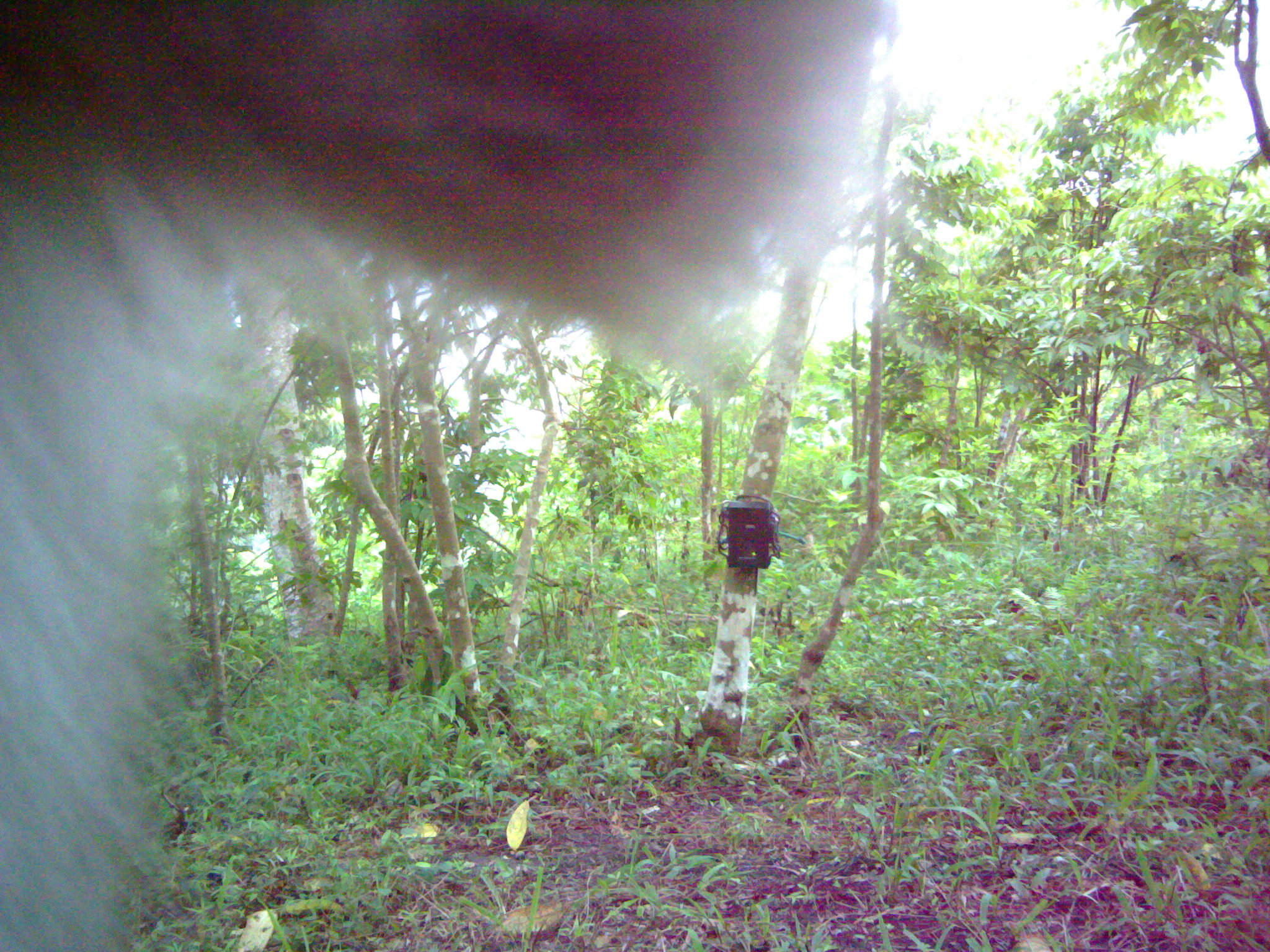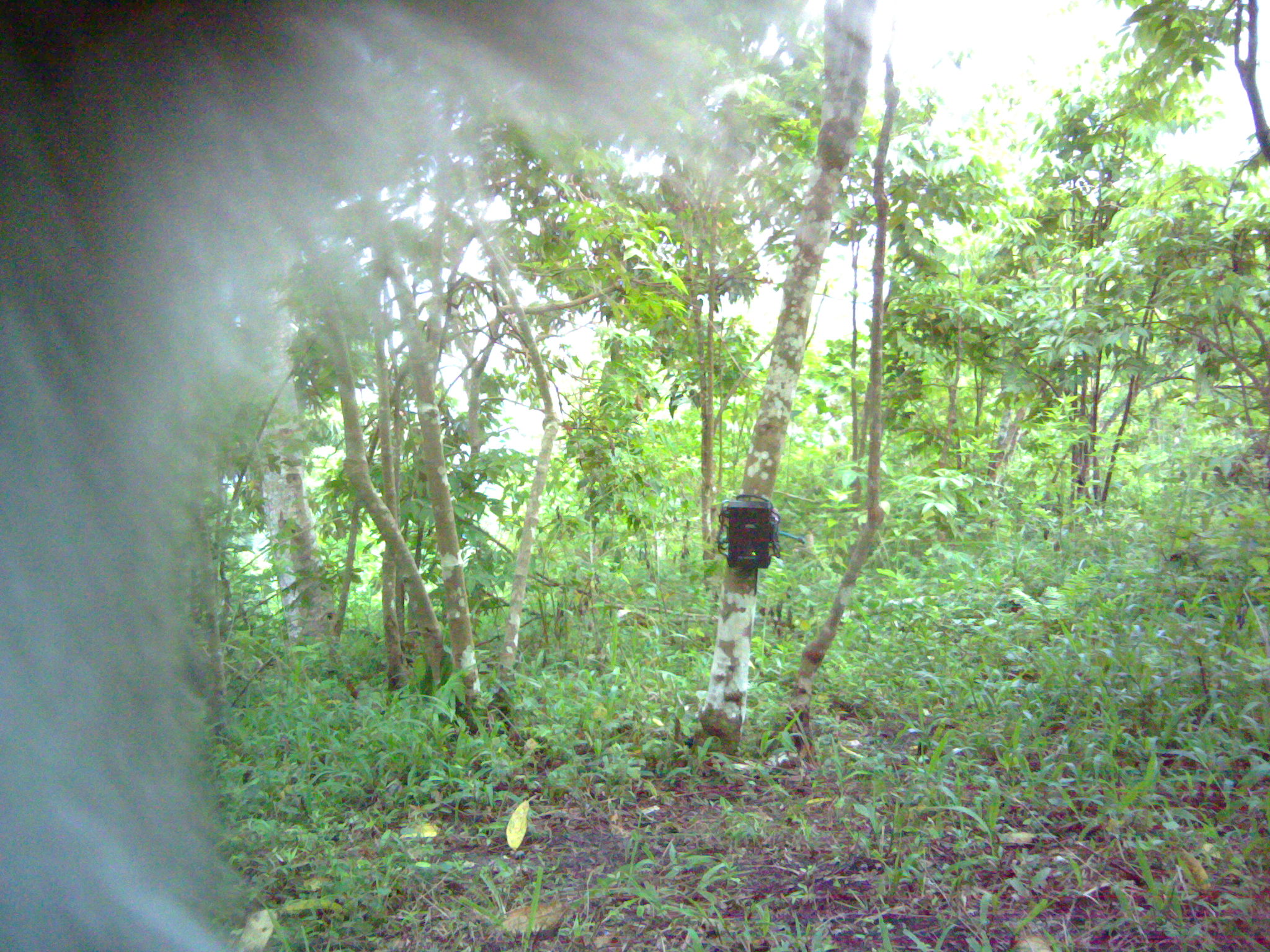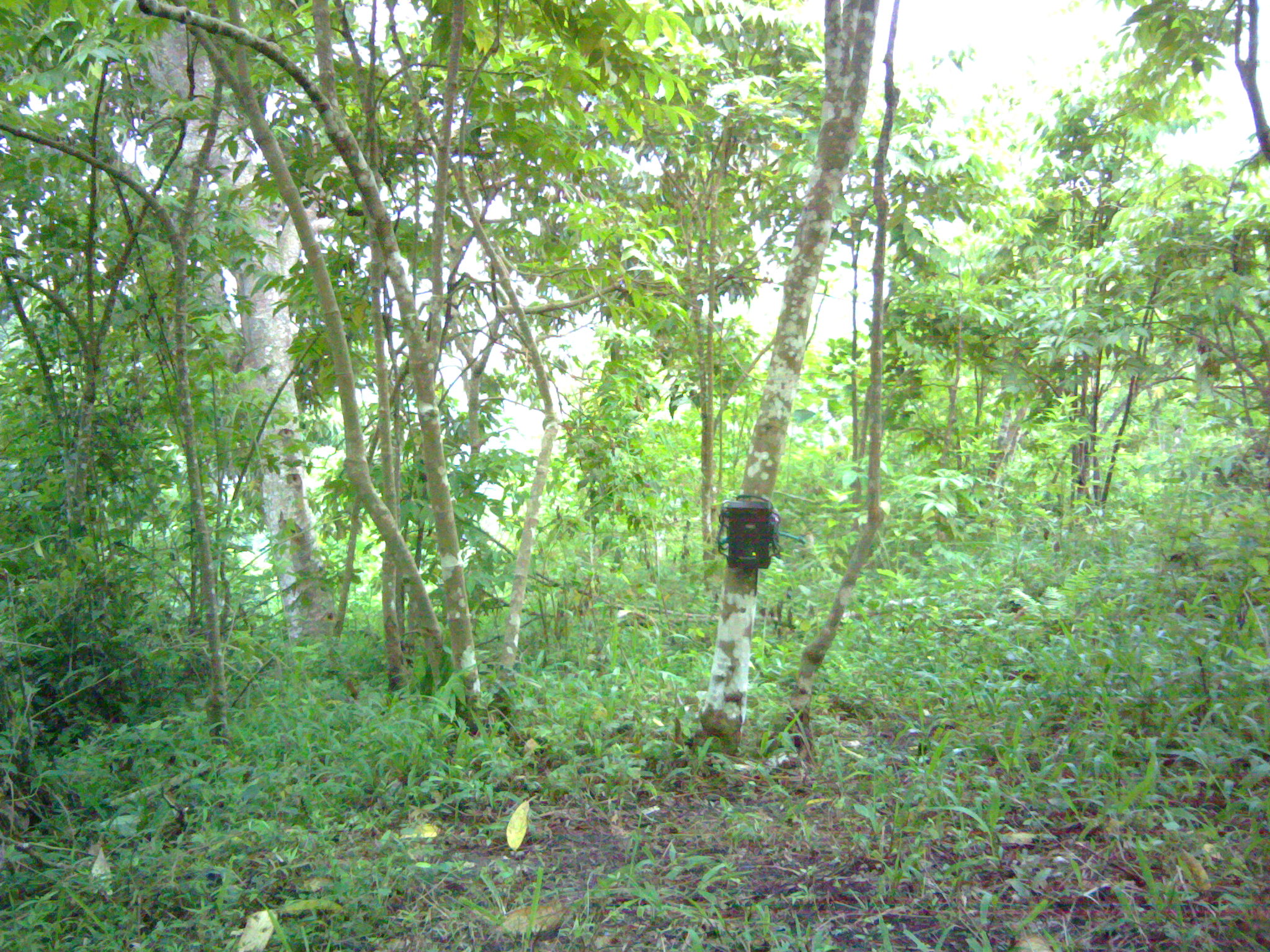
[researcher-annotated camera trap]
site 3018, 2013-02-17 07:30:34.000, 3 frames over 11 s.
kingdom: Animalia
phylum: Chordata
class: Mammalia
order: Primates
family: Cercopithecidae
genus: Macaca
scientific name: Macaca fascicularis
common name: crab-eating macaque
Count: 1.